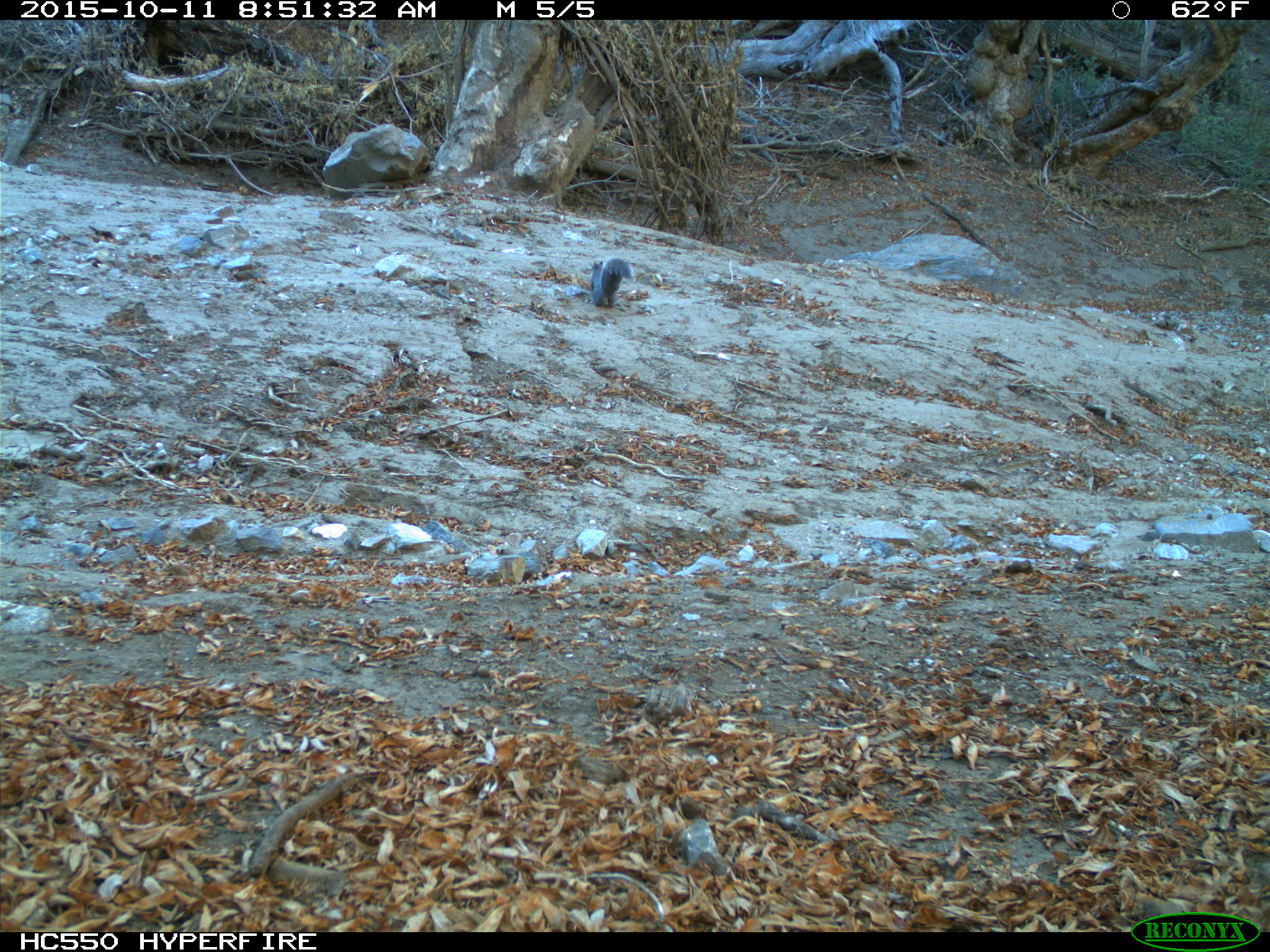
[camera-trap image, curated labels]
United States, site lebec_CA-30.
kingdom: Animalia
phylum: Chordata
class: Mammalia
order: Rodentia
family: Sciuridae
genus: Sciurus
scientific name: Sciurus carolinensis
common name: eastern gray squirrel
Sciurus carolinensis (eastern gray squirrel).